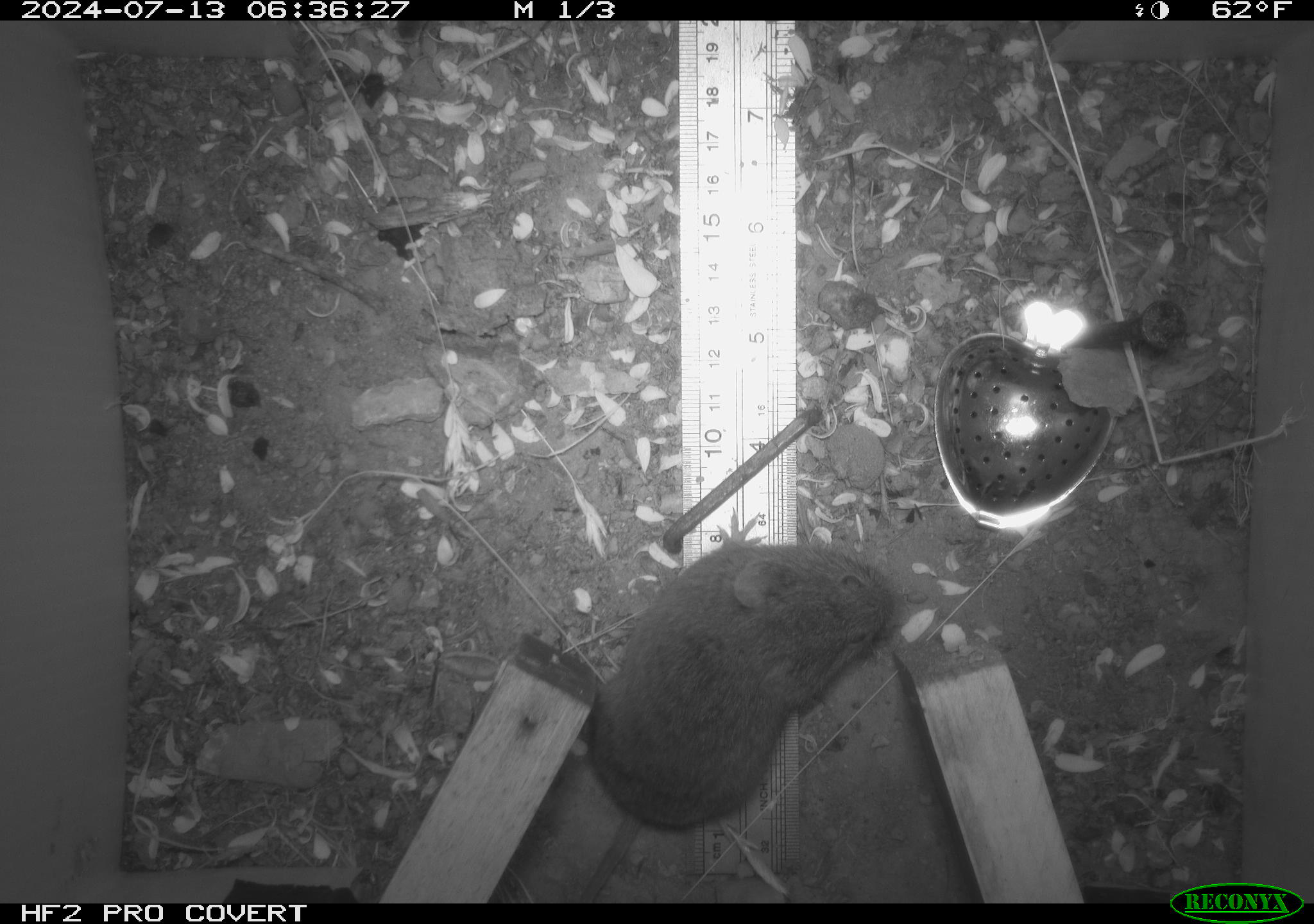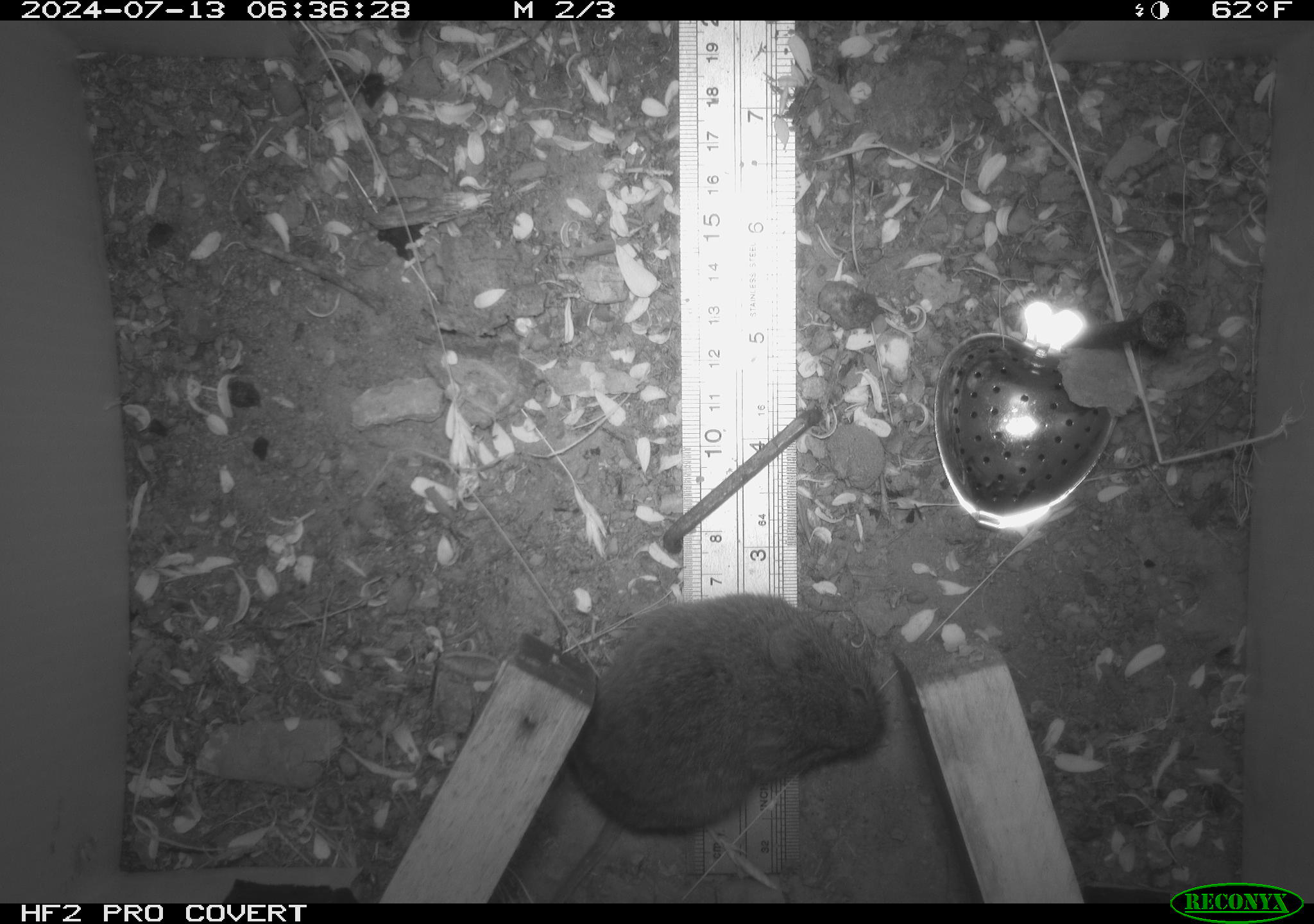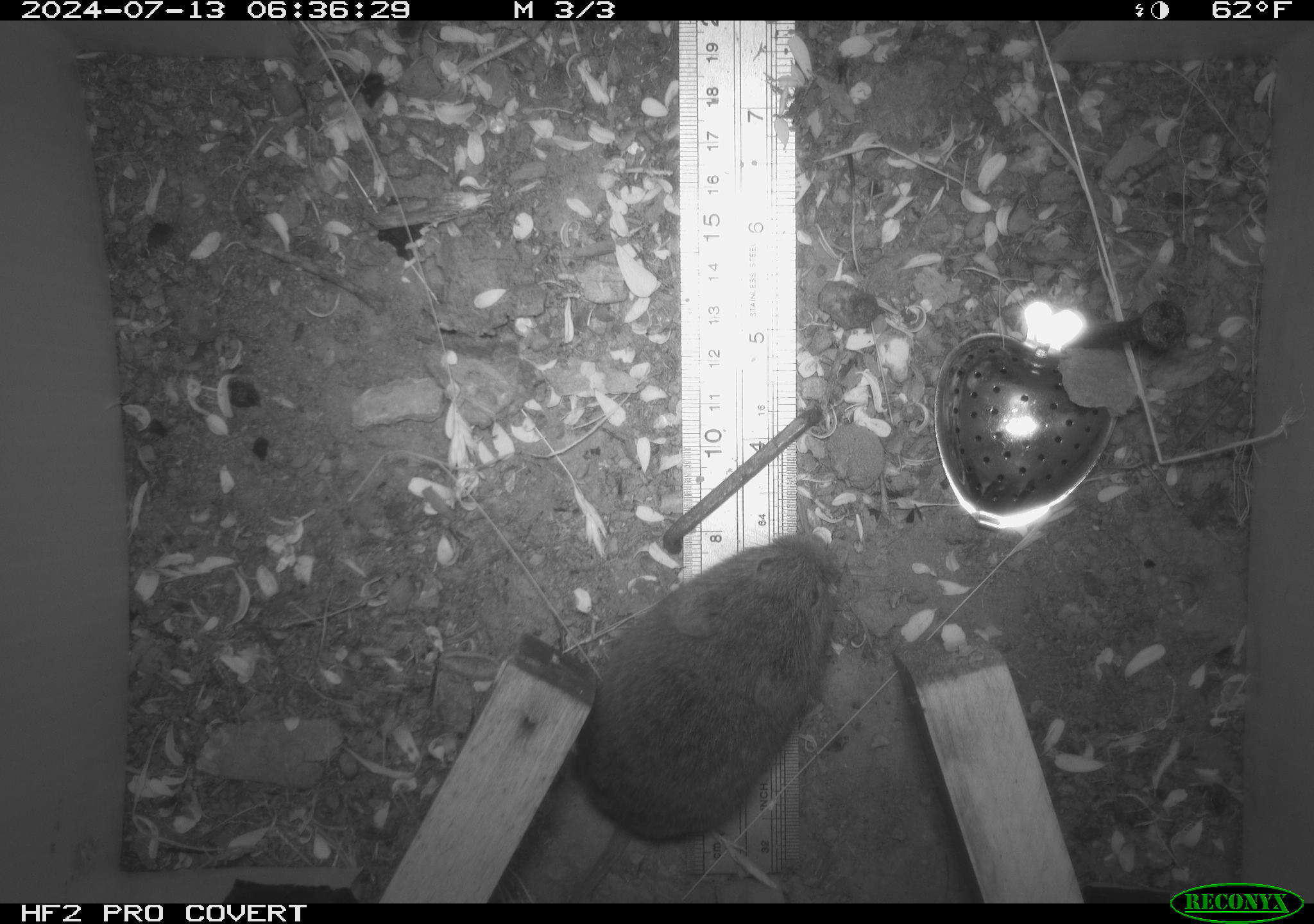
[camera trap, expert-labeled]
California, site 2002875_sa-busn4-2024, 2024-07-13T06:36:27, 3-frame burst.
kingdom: Animalia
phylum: Chordata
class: Mammalia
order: Rodentia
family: Cricetidae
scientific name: Arvicolinae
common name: voles, lemmings, and muskrats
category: arvicolinae subfamily